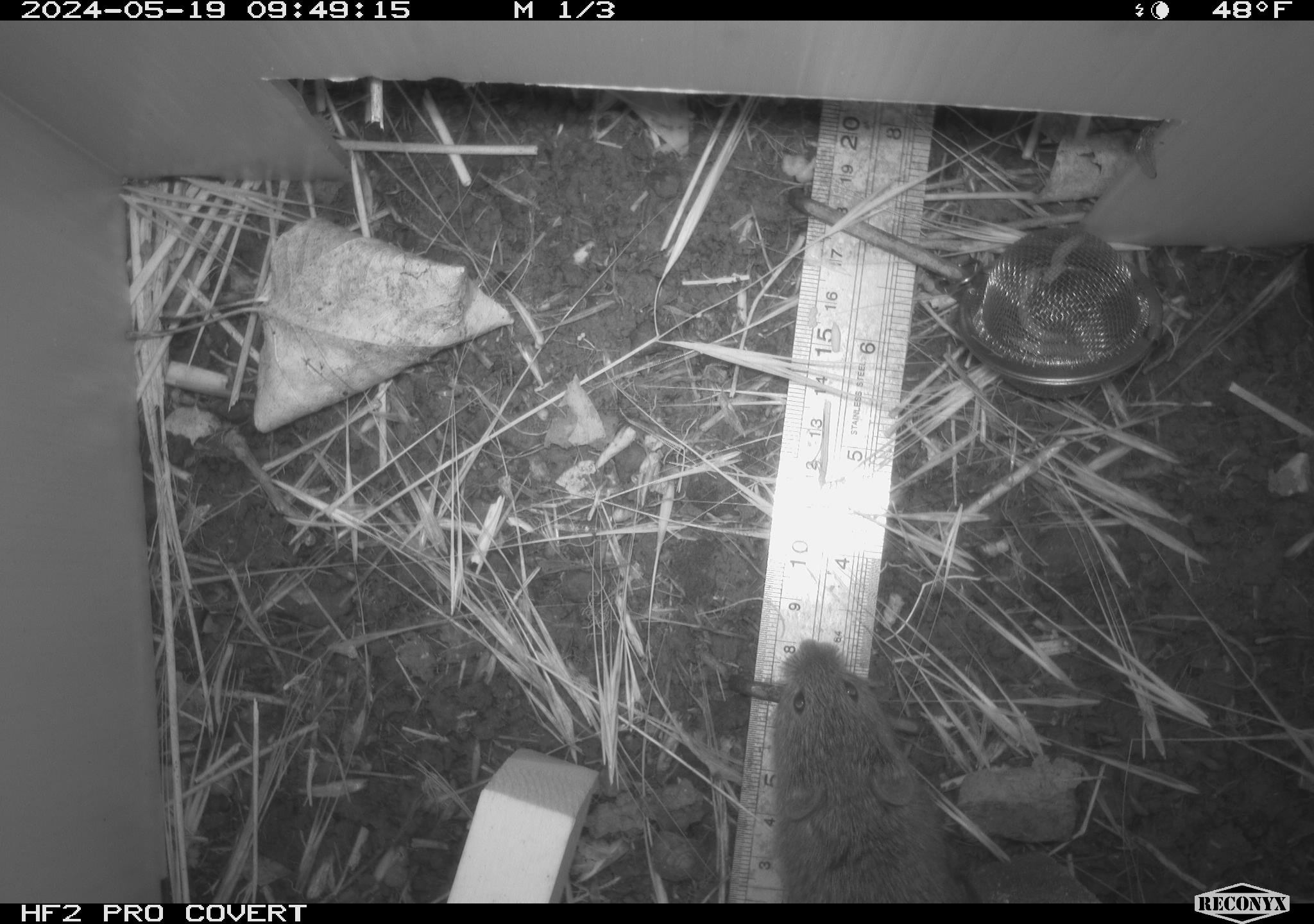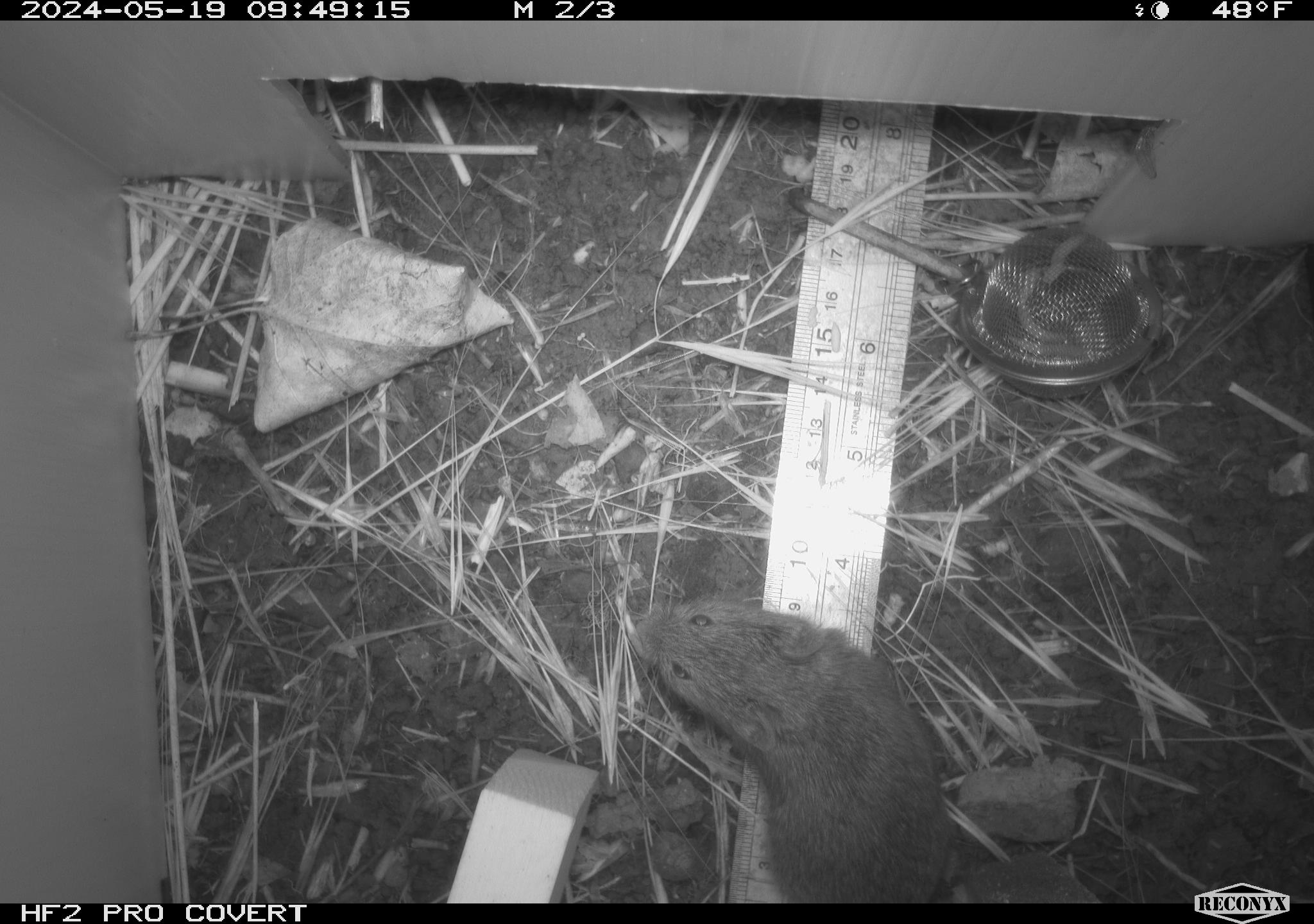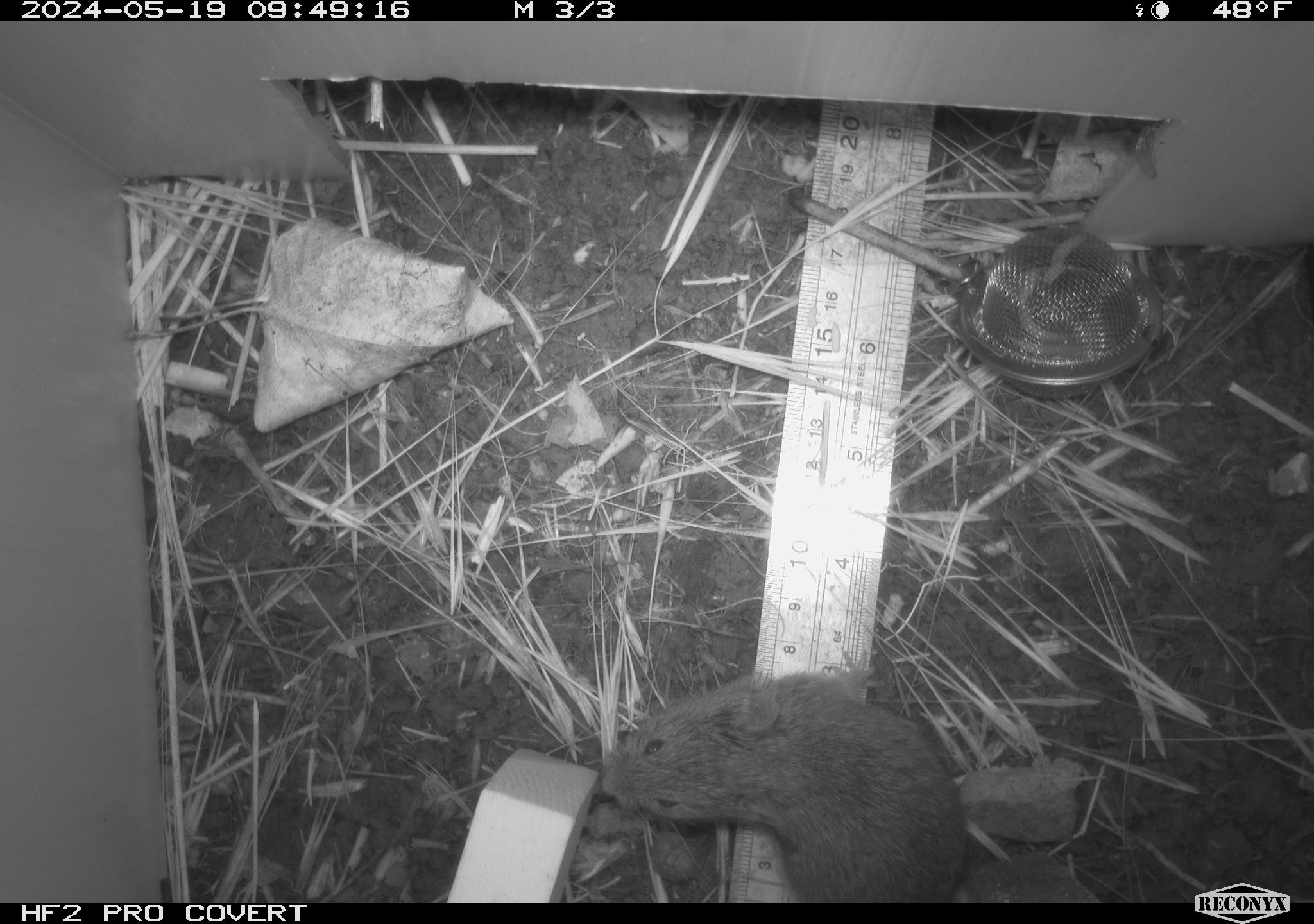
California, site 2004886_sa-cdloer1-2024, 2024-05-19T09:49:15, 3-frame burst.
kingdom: Animalia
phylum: Chordata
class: Mammalia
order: Rodentia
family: Cricetidae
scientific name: Arvicolinae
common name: voles, lemmings, and muskrats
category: arvicolinae subfamily